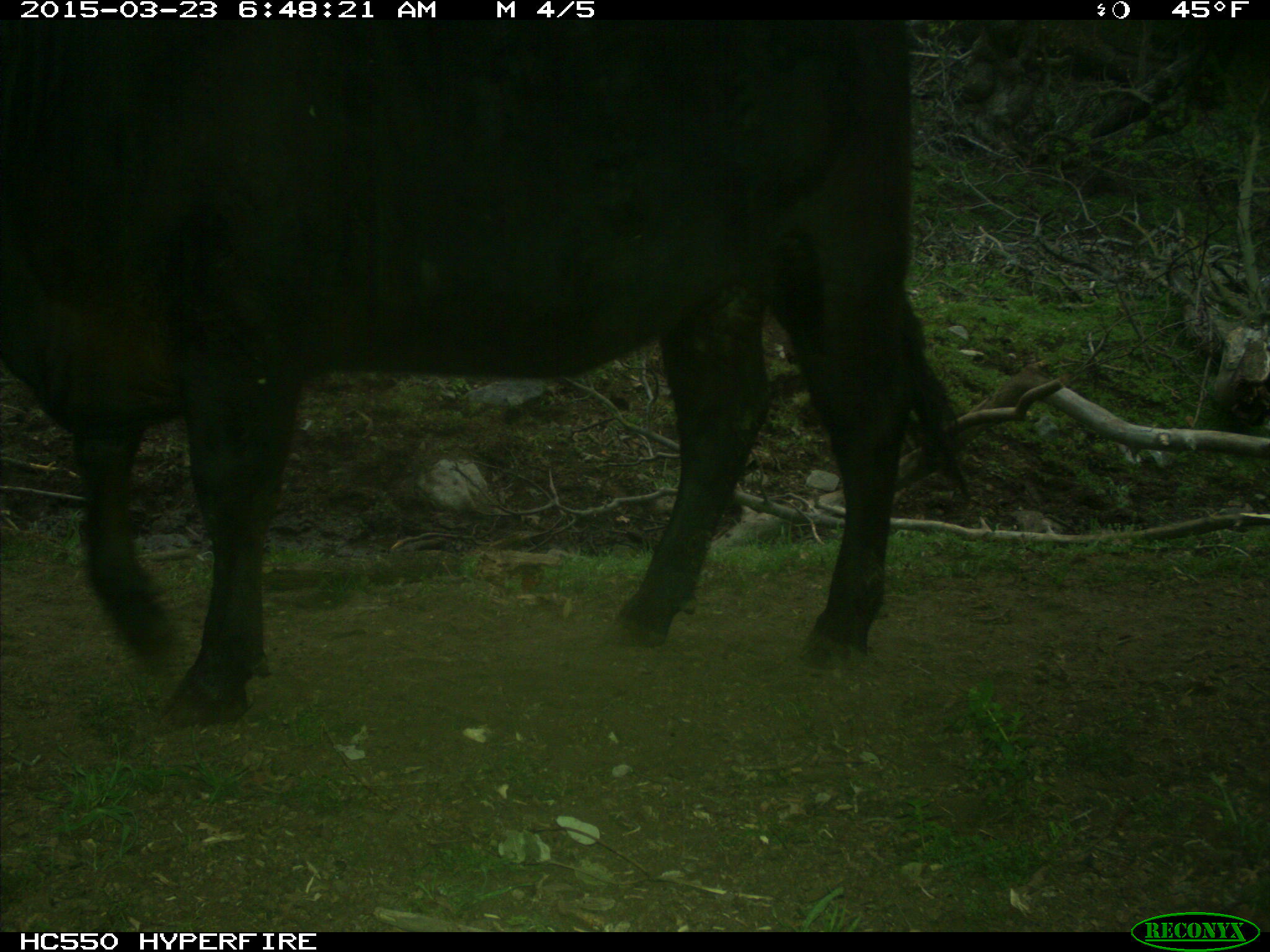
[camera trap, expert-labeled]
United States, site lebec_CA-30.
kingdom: Animalia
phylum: Chordata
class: Mammalia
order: Artiodactyla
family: Bovidae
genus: Bos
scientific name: Bos taurus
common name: domestic cow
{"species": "Bos taurus (domestic cow)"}